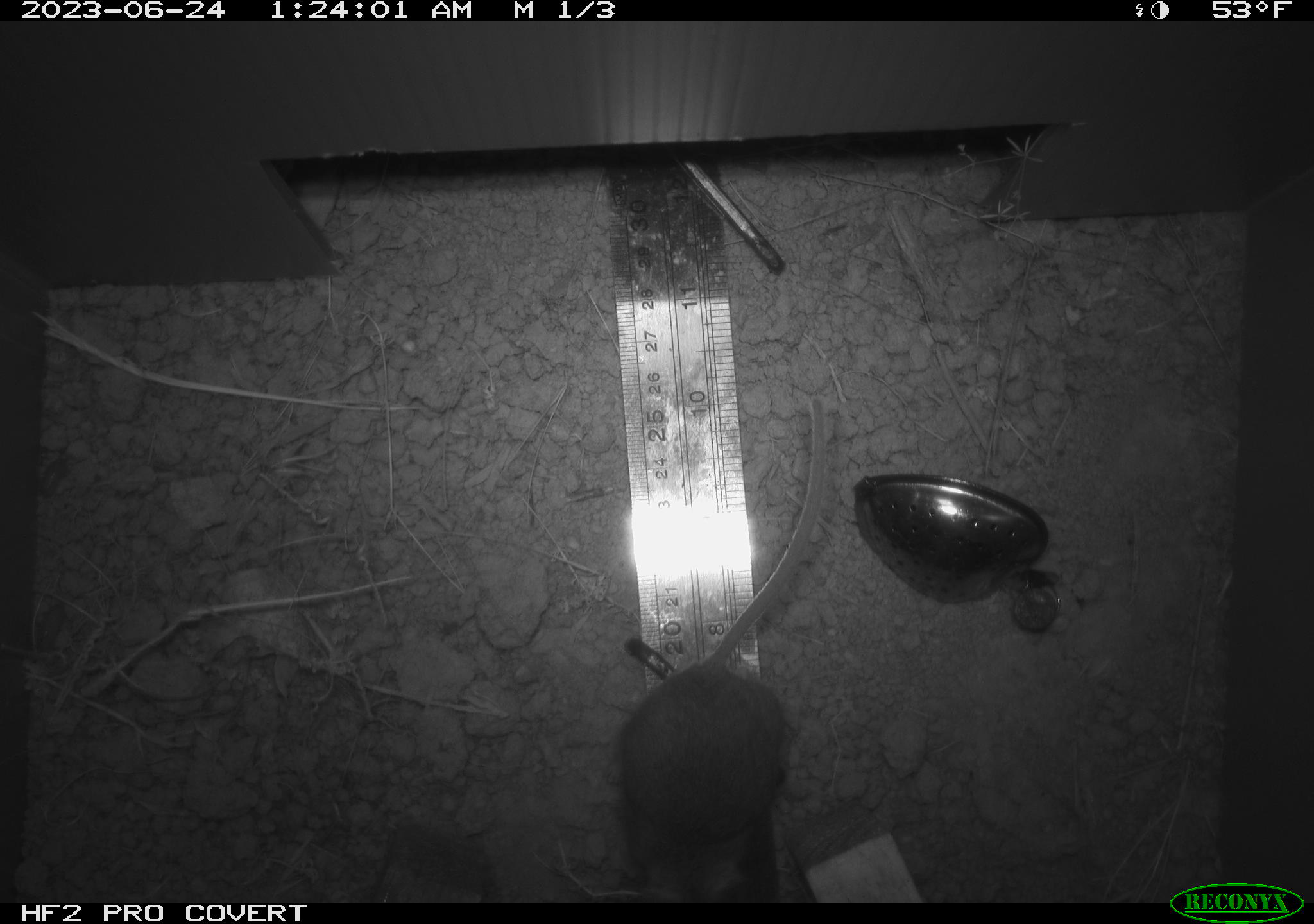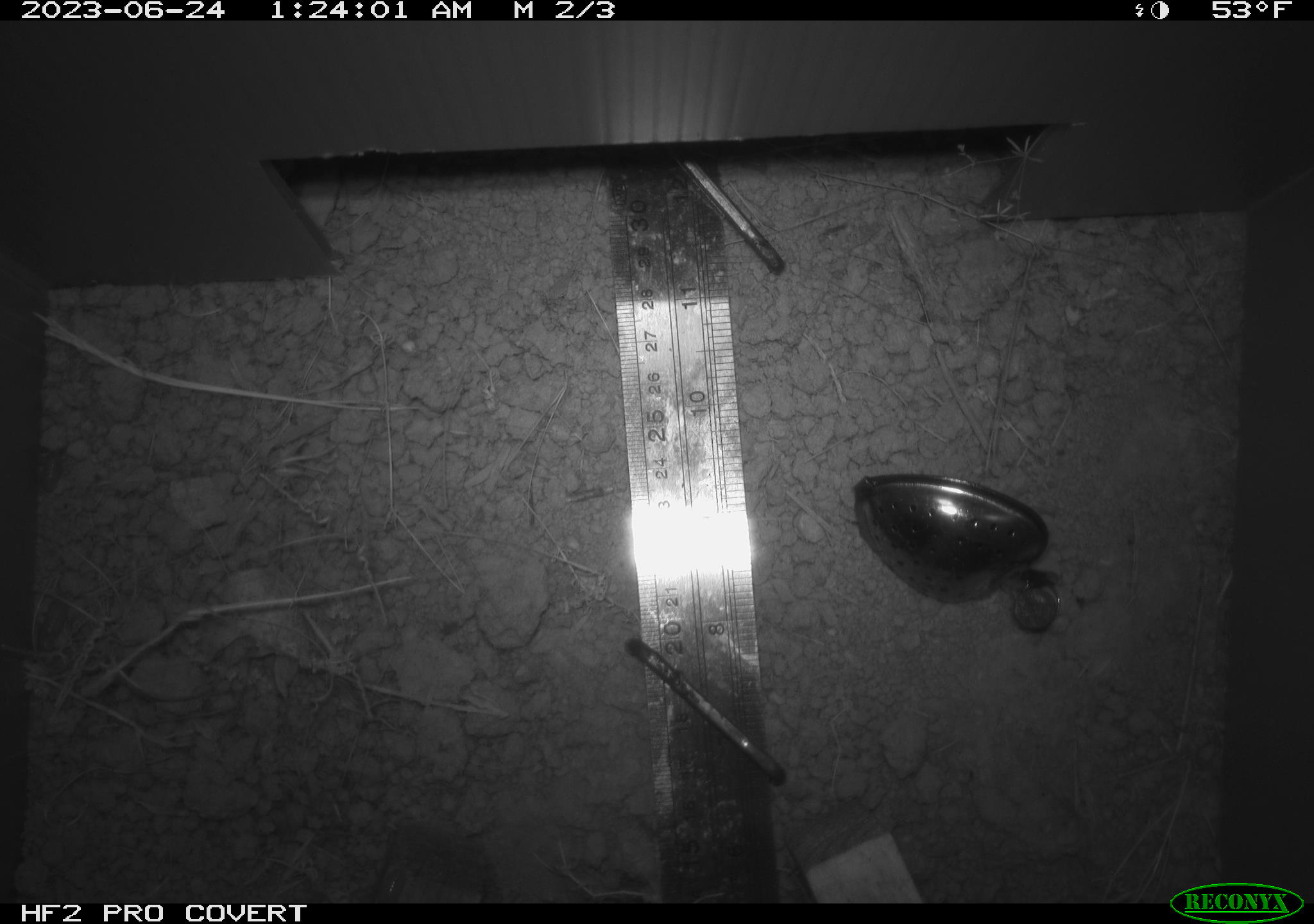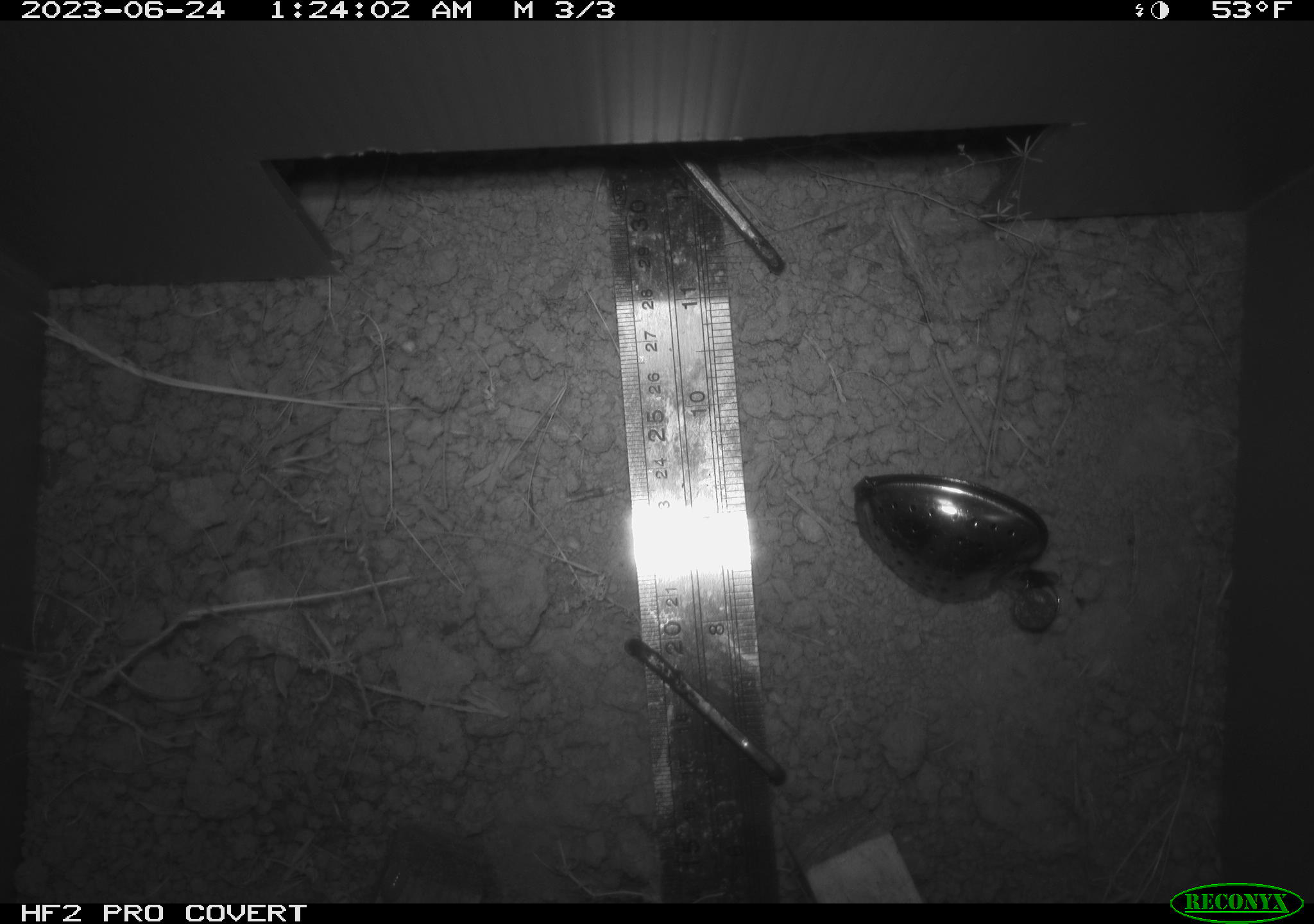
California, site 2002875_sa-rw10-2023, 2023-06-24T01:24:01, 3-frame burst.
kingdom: Animalia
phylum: Chordata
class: Mammalia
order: Rodentia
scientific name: Rodentia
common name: rodent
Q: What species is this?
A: Rodent (Rodentia).